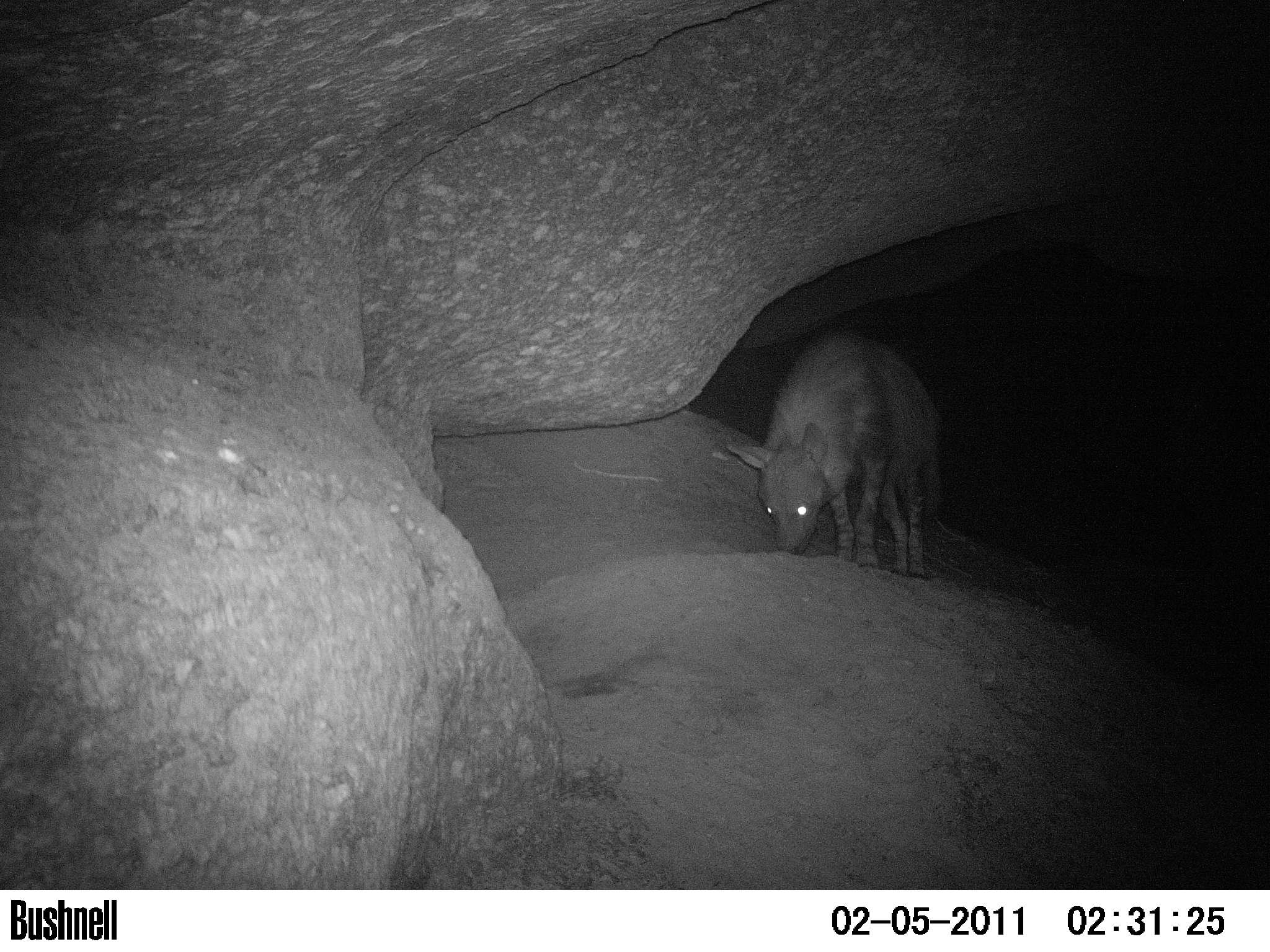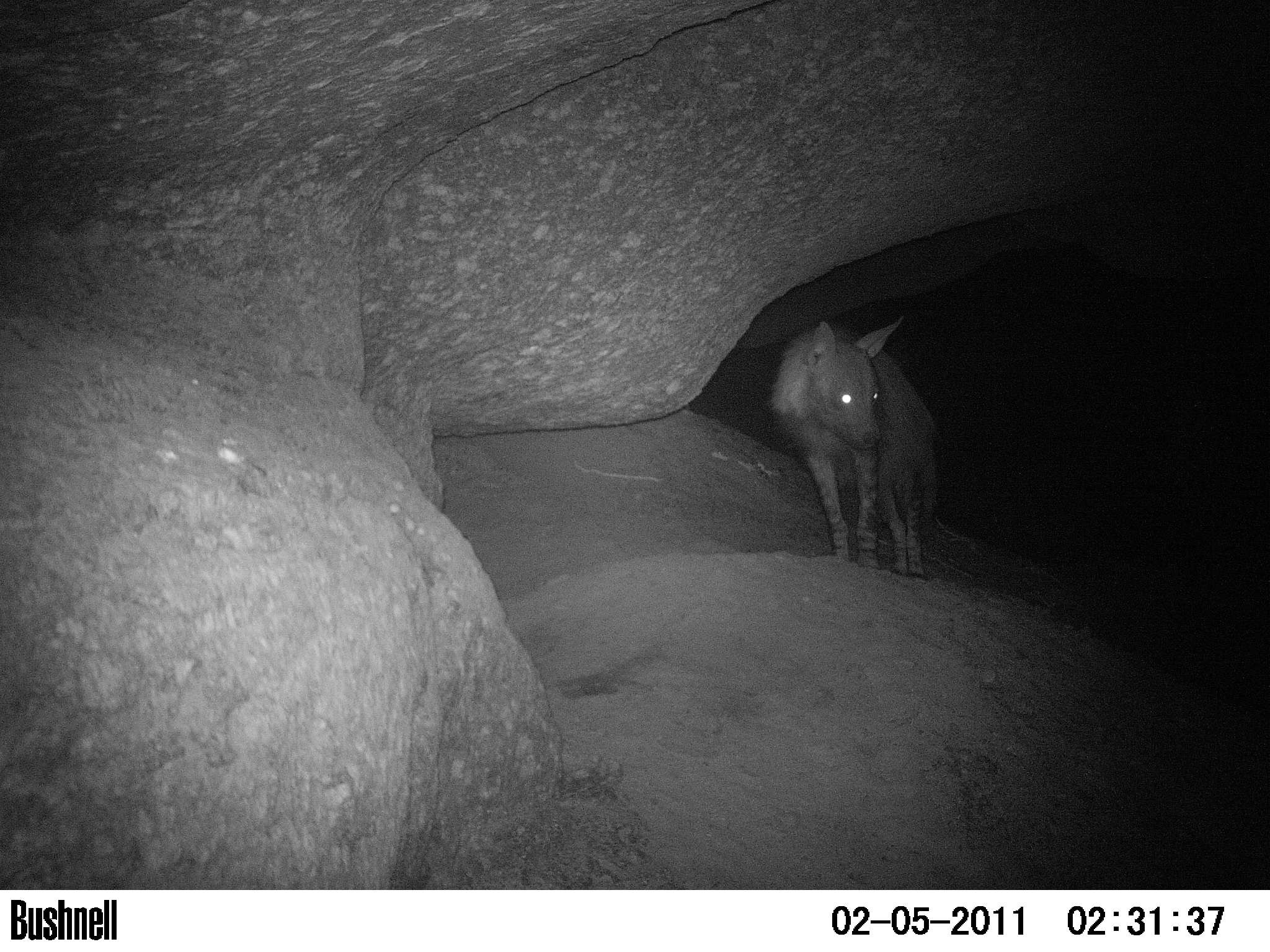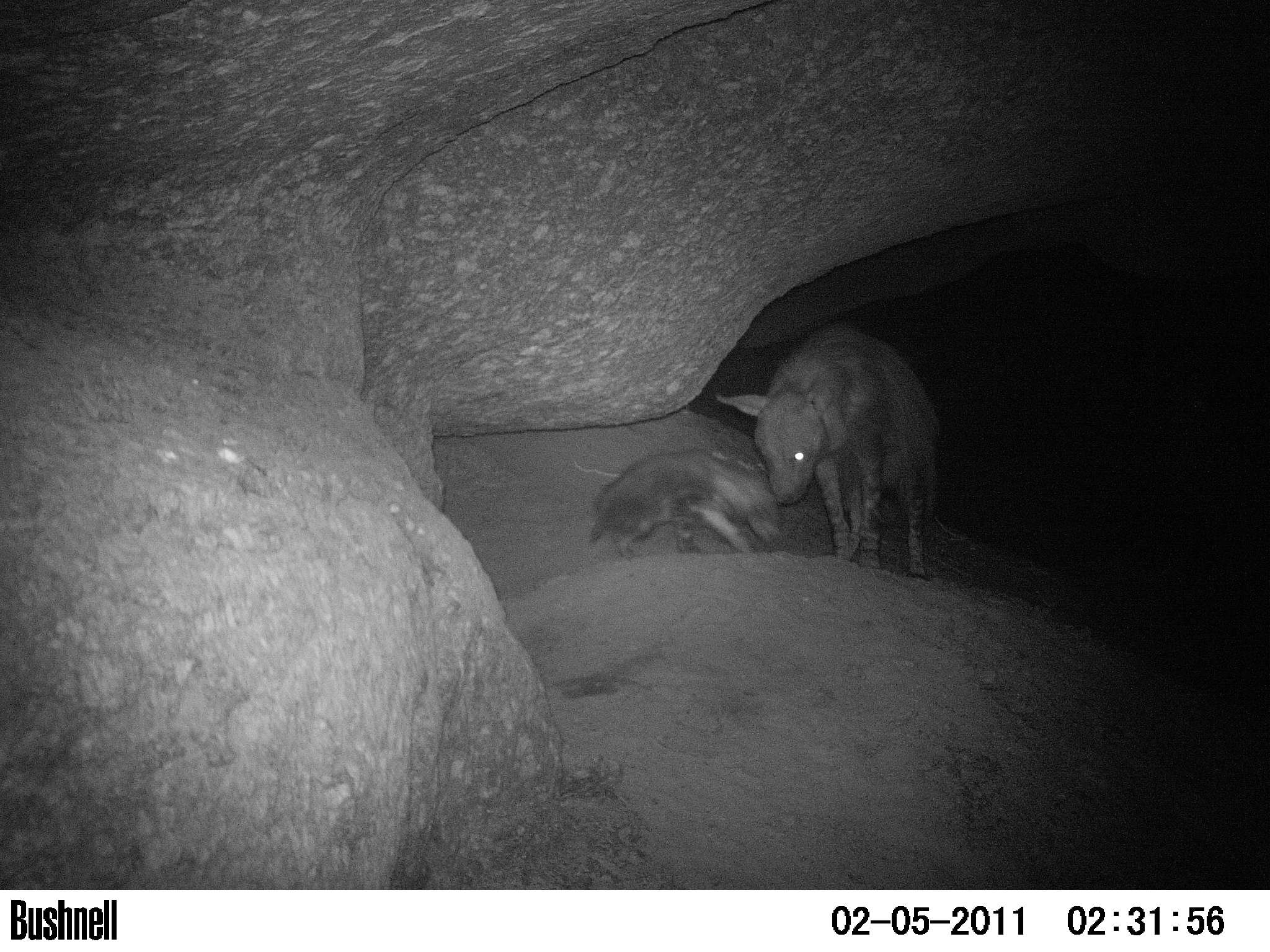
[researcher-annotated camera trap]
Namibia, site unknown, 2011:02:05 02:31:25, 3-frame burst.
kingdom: Animalia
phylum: Chordata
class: Mammalia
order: Carnivora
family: Hyaenidae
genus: Parahyaena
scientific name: Parahyaena brunnea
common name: brown hyena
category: hyaena brunnea